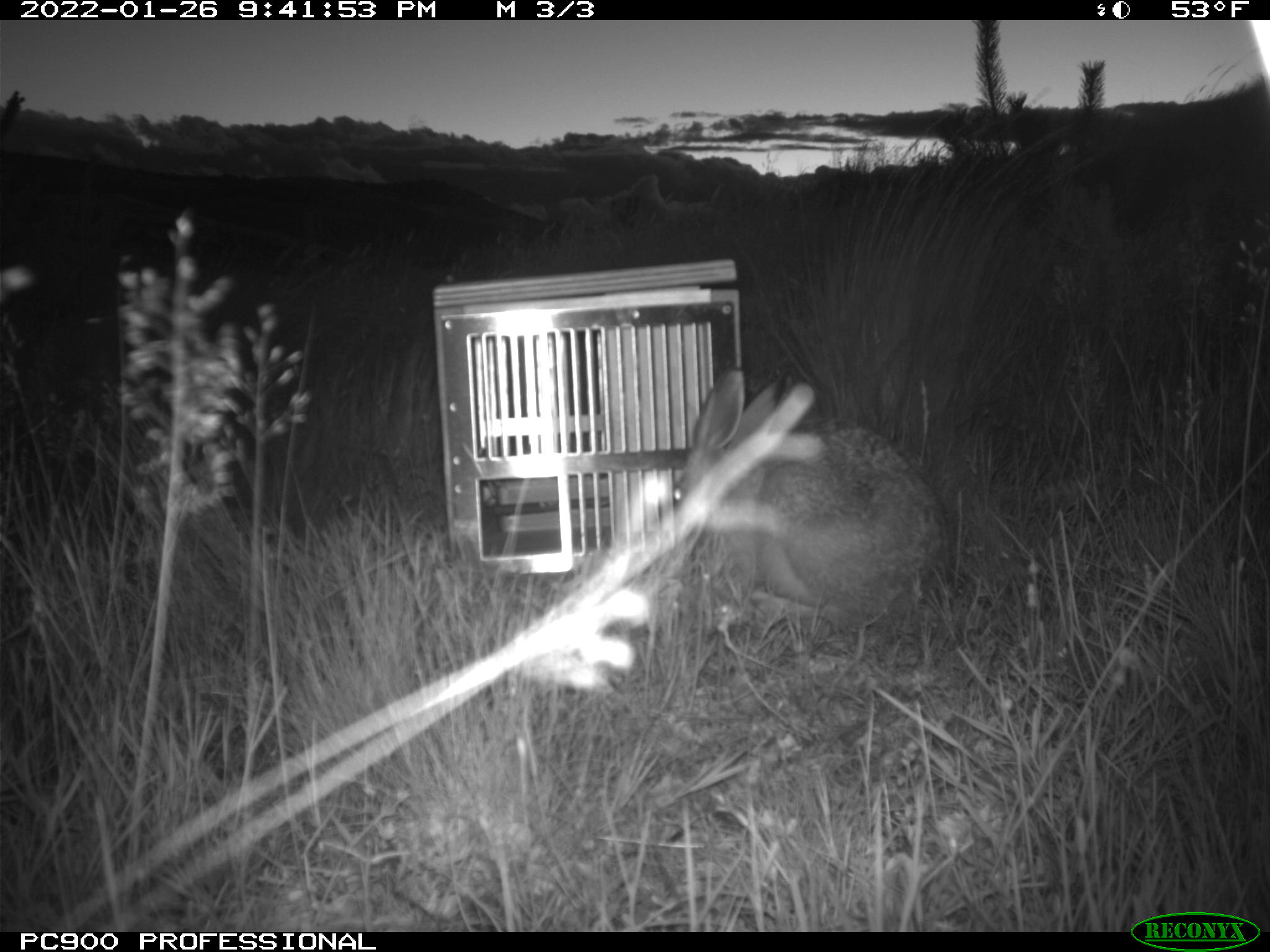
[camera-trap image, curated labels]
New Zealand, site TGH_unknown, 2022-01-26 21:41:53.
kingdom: Animalia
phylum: Chordata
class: Mammalia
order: Lagomorpha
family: Leporidae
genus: Lepus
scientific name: Lepus europaeus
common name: brown hare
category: hare